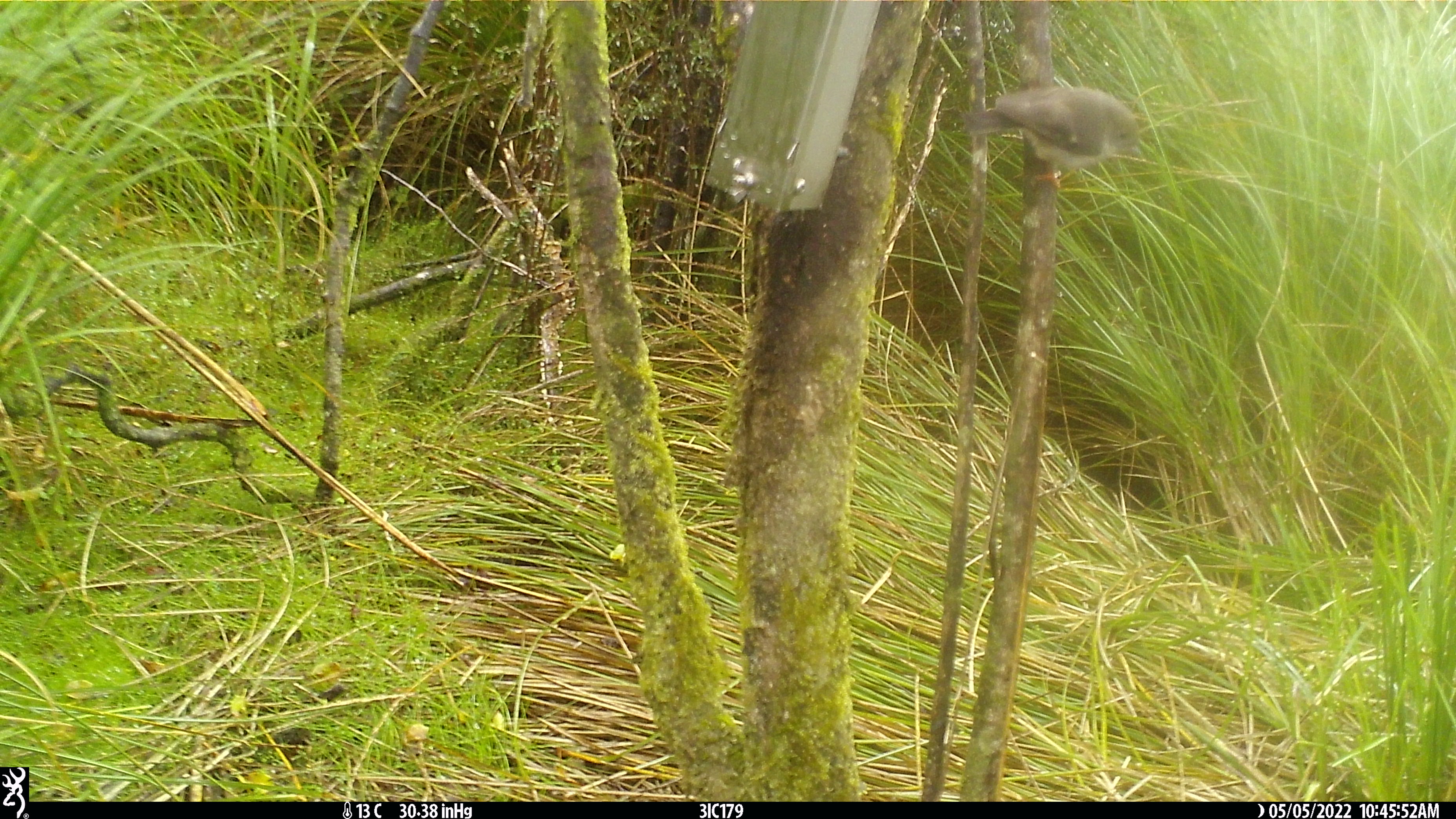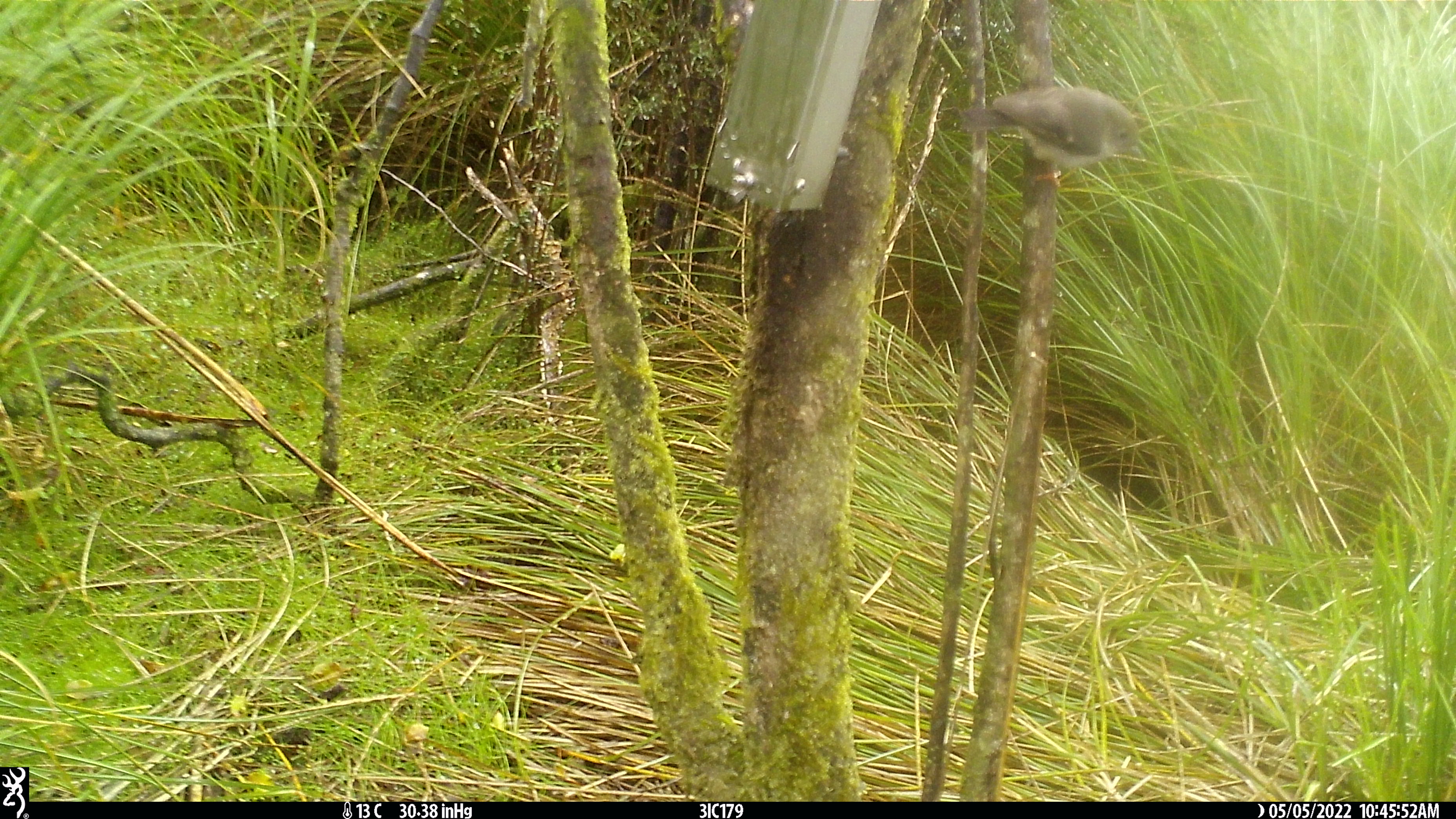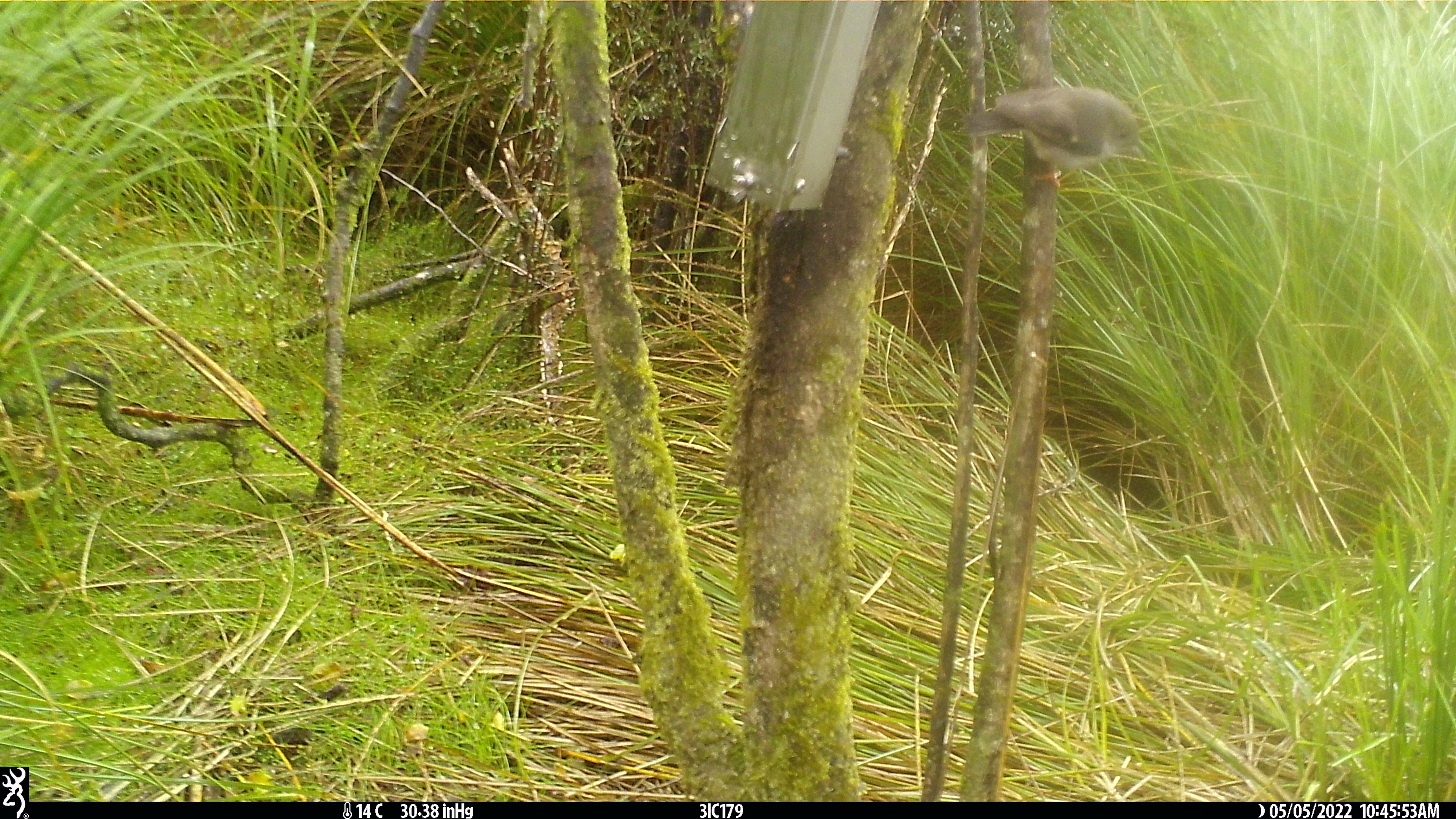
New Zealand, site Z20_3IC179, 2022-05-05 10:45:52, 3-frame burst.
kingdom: Animalia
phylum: Chordata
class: Aves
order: Passeriformes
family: Petroicidae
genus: Petroica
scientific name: Petroica macrocephala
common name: tomtit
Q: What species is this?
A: Tomtit (Petroica macrocephala).